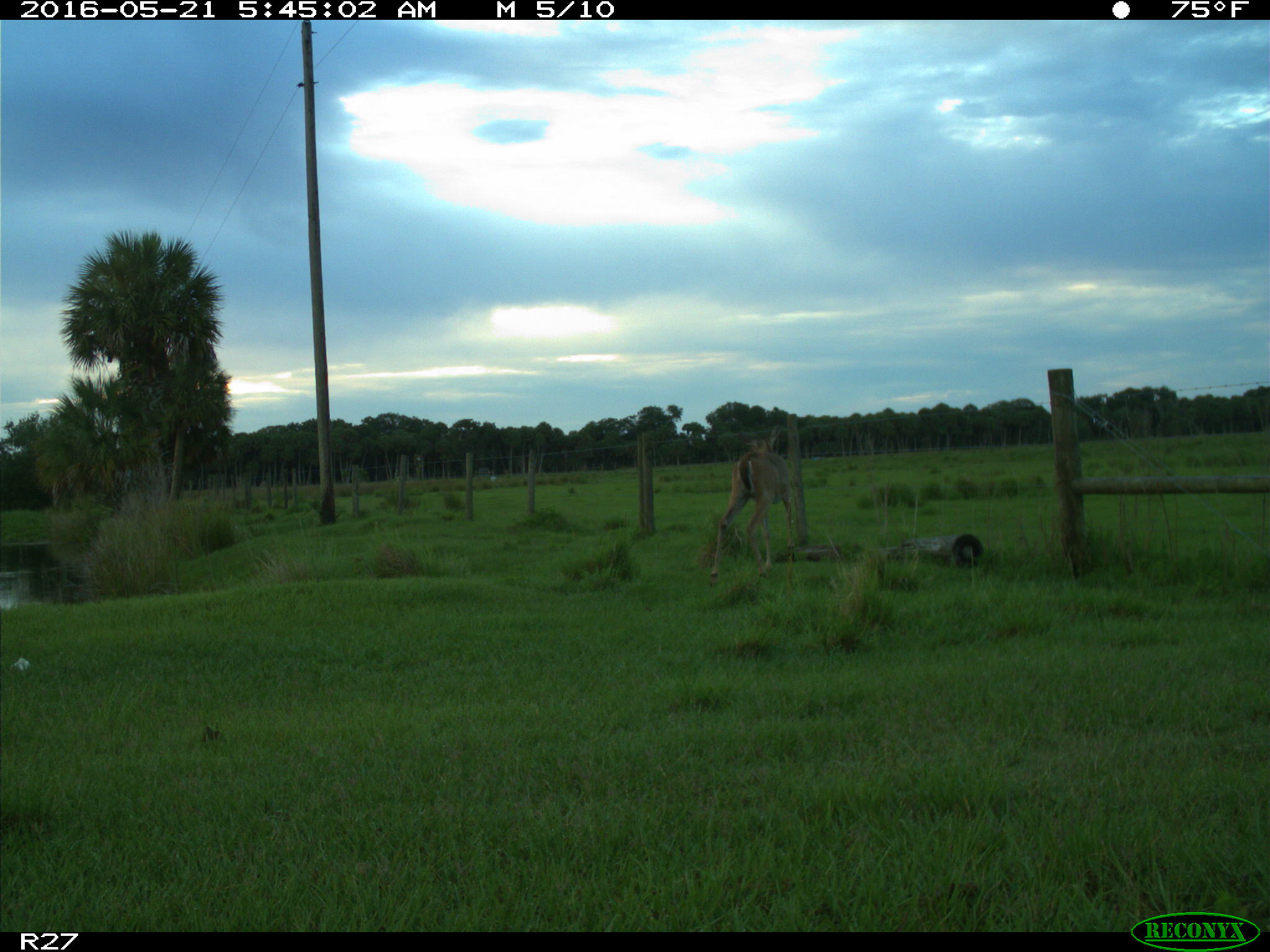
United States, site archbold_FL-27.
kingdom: Animalia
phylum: Chordata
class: Mammalia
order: Artiodactyla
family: Cervidae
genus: Odocoileus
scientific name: Odocoileus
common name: deer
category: unidentified deer